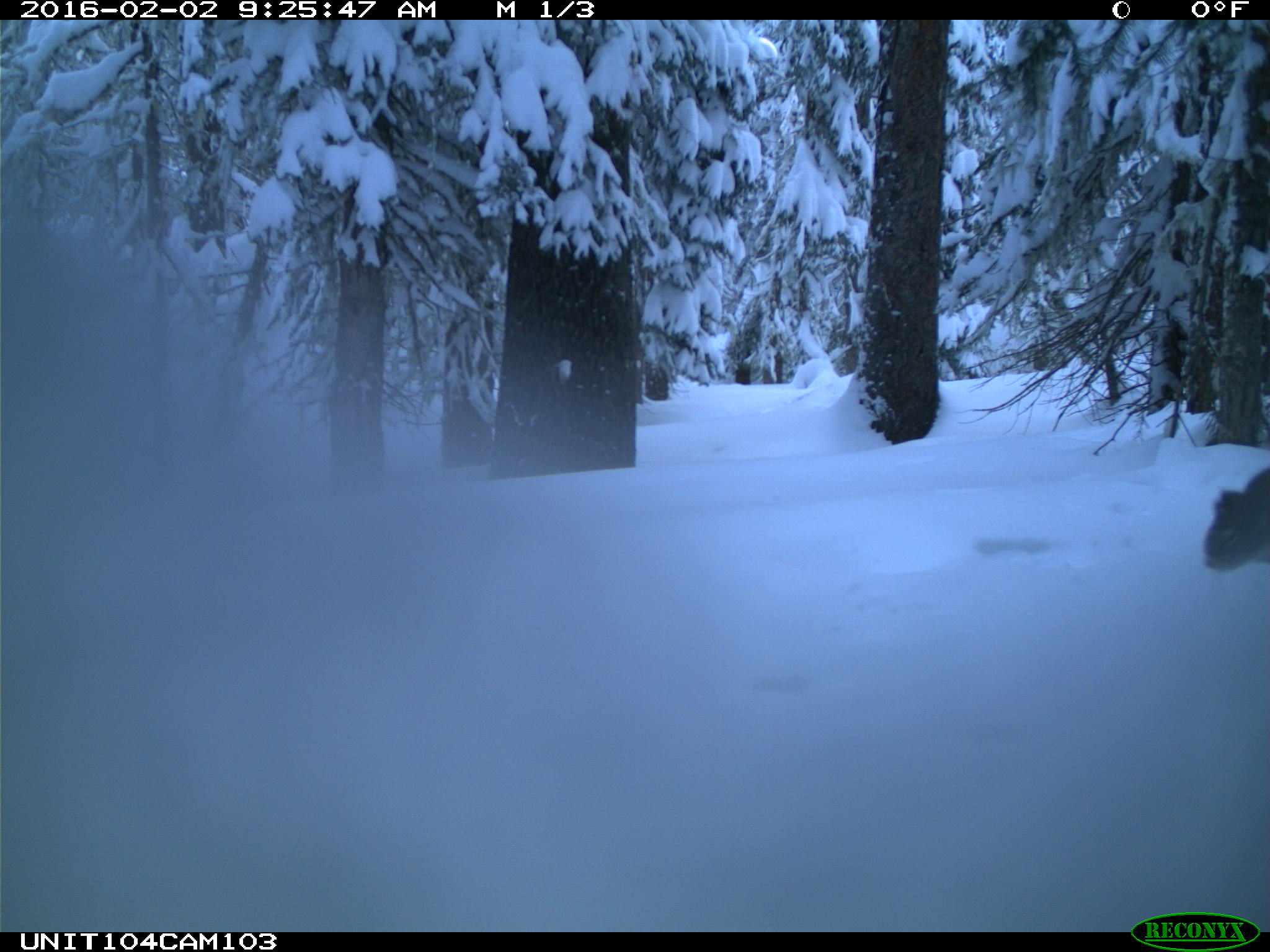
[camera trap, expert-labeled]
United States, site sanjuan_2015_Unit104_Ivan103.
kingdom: Animalia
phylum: Chordata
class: Mammalia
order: Rodentia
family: Sciuridae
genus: Tamiasciurus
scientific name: Tamiasciurus hudsonicus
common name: american red squirrel